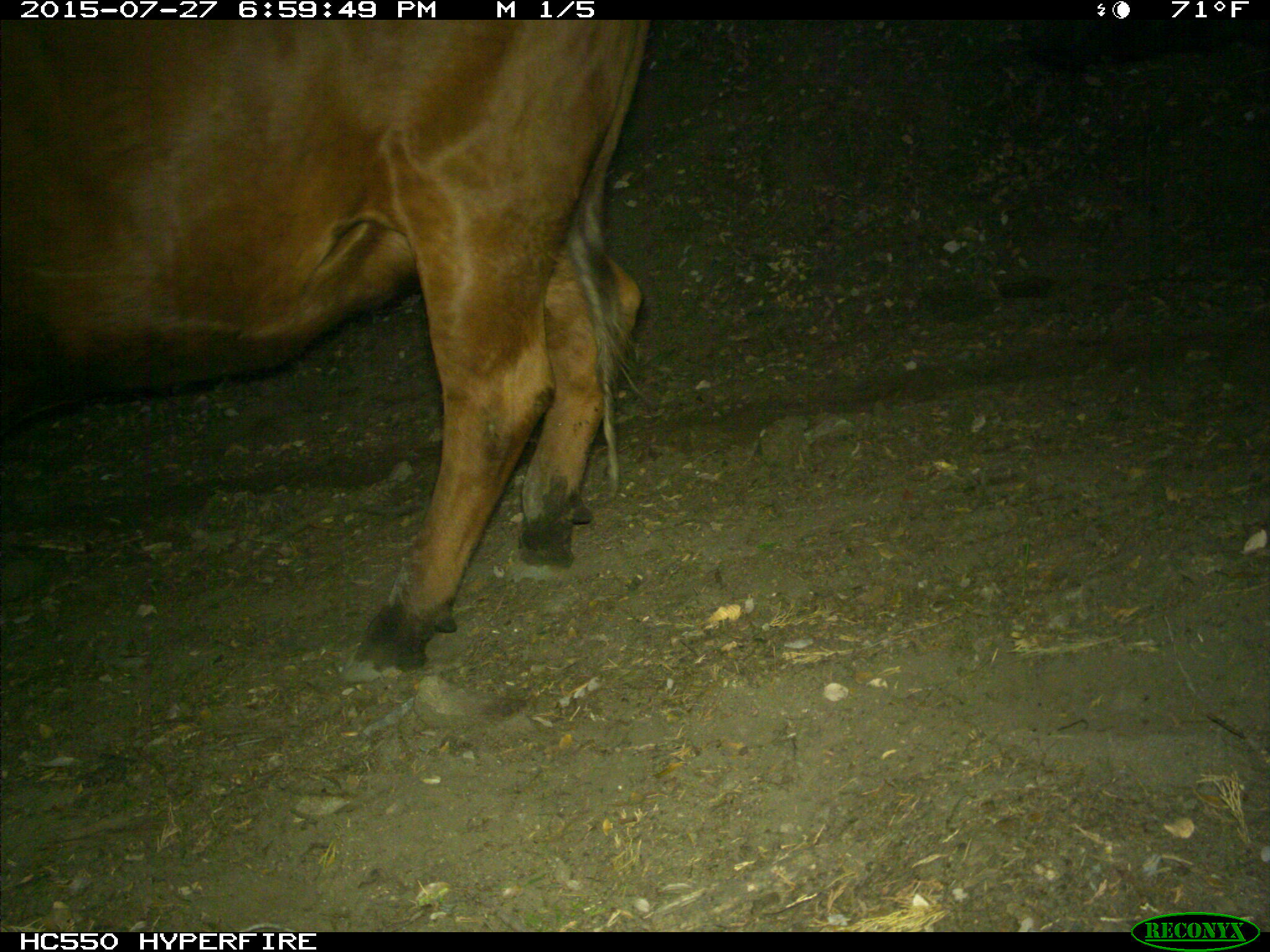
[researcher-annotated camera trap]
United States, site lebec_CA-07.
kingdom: Animalia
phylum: Chordata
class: Mammalia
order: Artiodactyla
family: Bovidae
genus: Bos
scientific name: Bos taurus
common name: domestic cow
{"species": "Bos taurus (domestic cow)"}